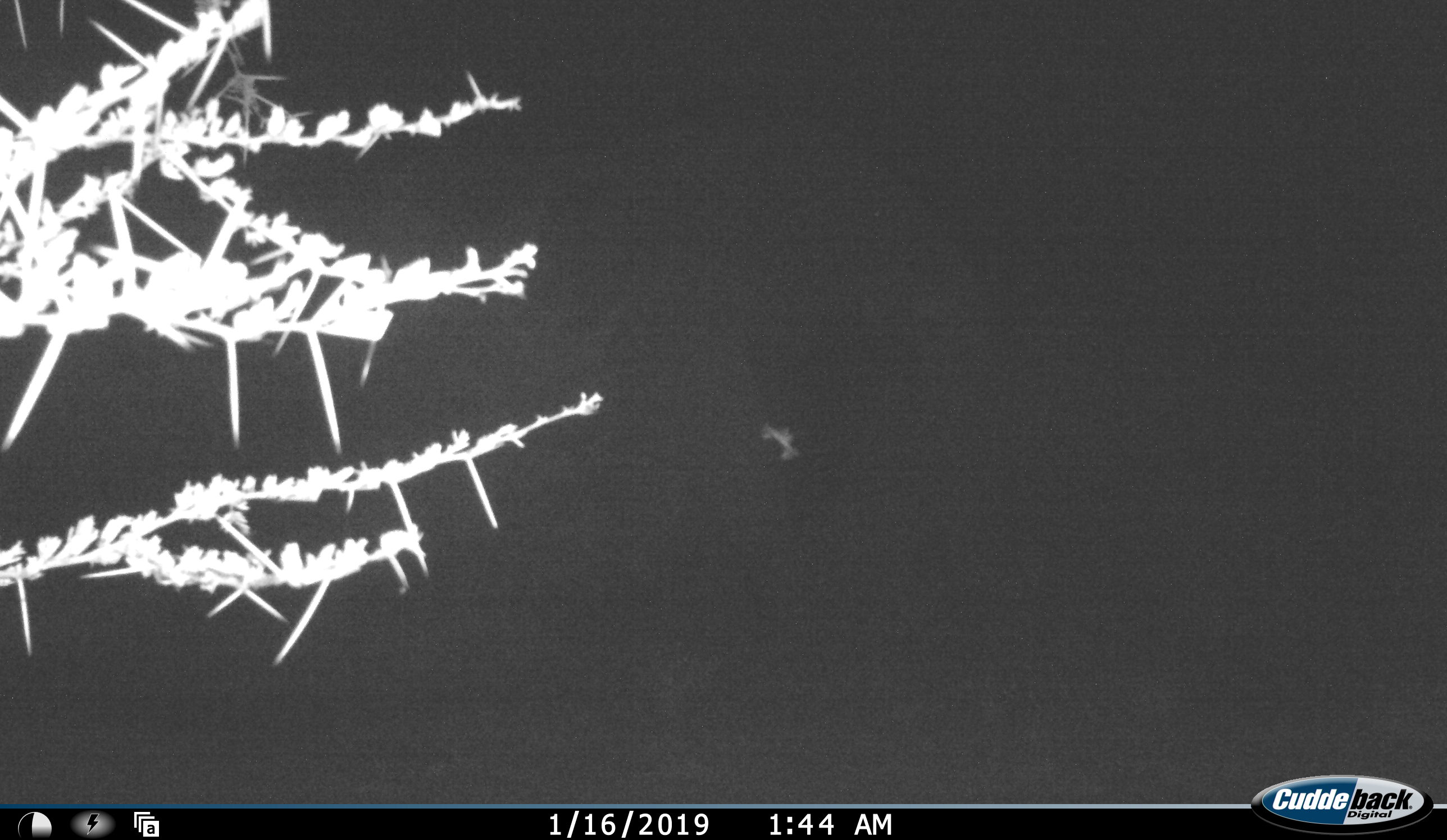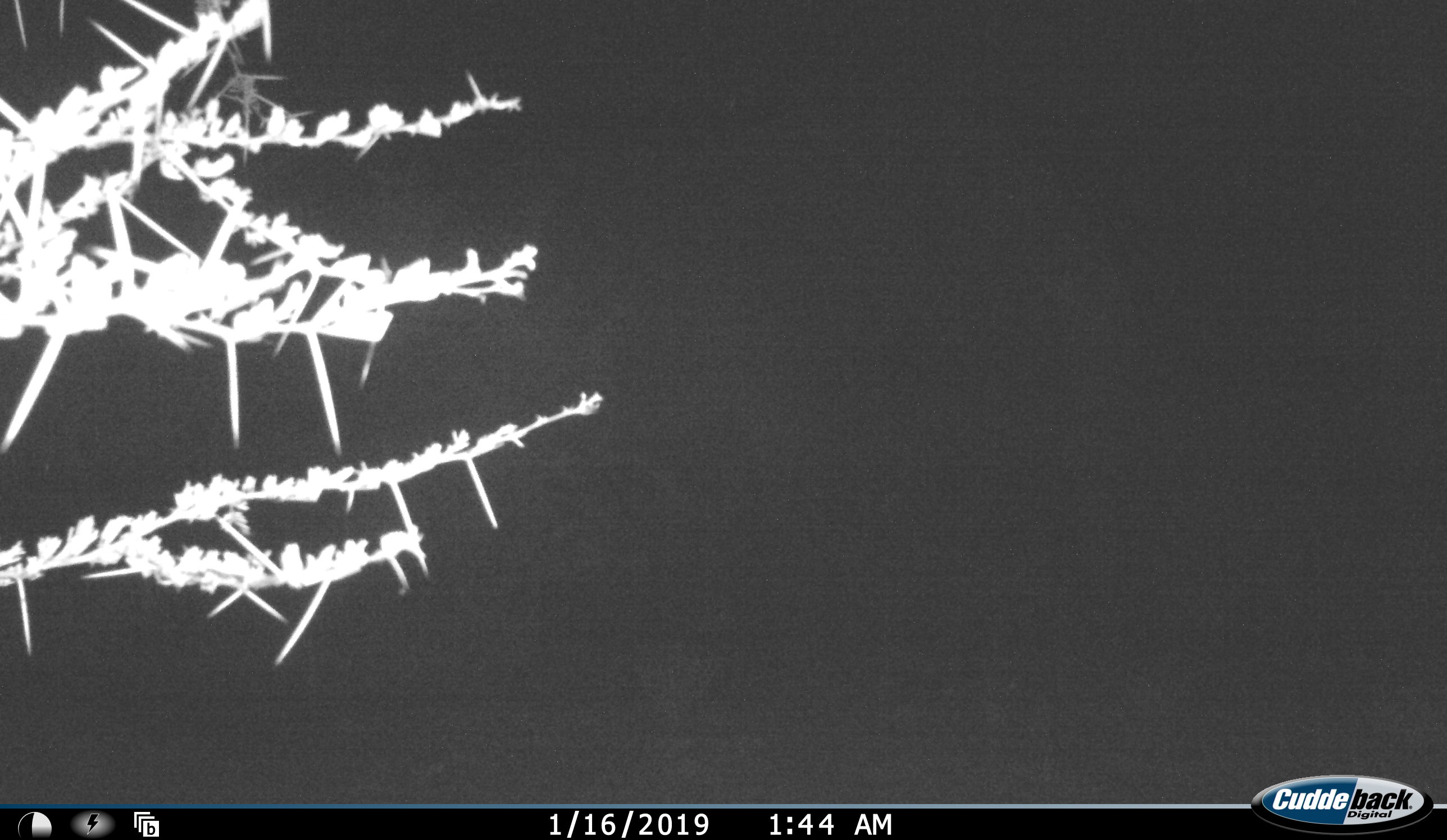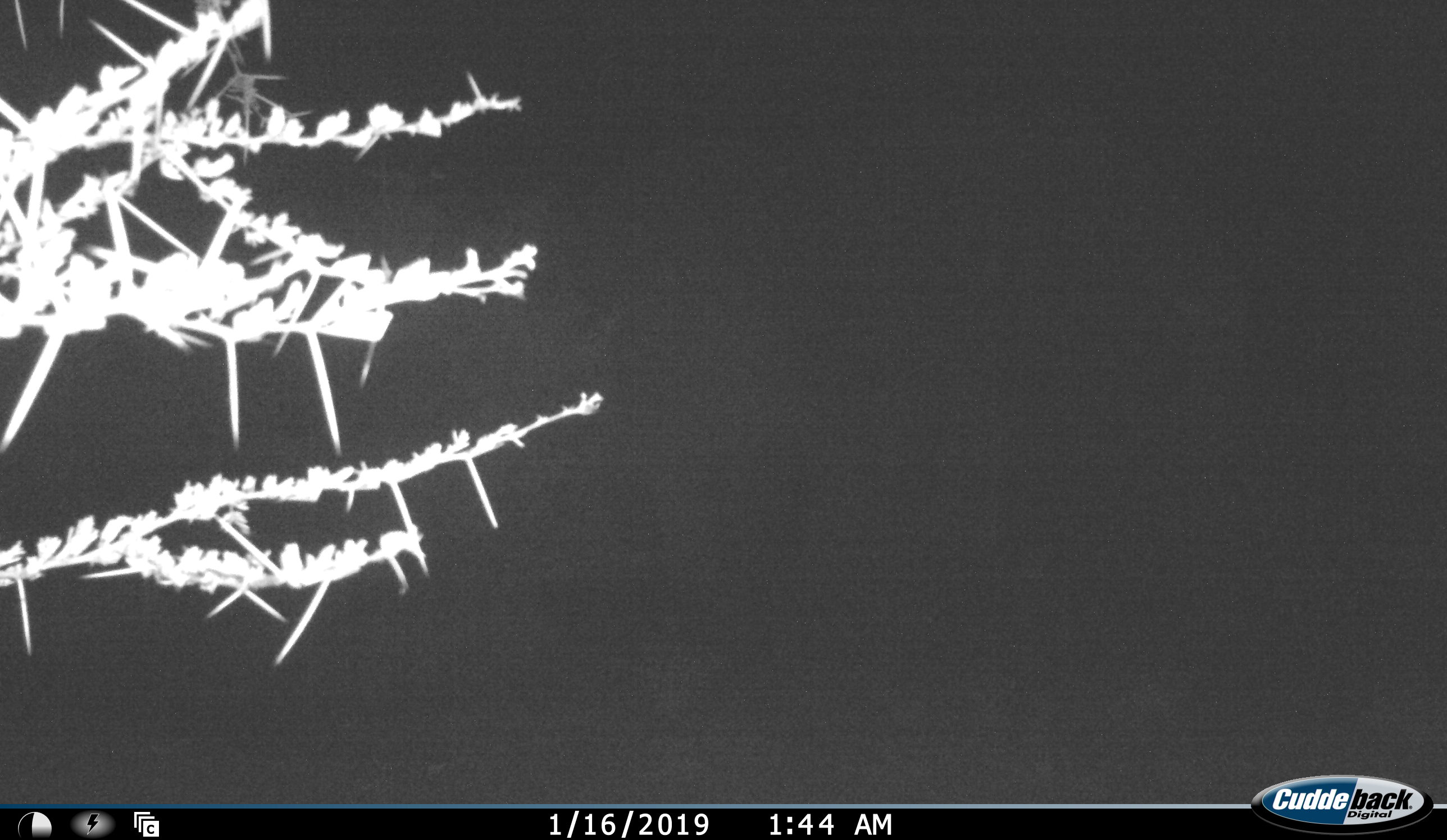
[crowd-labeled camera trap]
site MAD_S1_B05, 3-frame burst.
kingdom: Animalia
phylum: Chordata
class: Mammalia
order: Chiroptera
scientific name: Chiroptera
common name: bat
Bat (Chiroptera), count 1. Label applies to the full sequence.